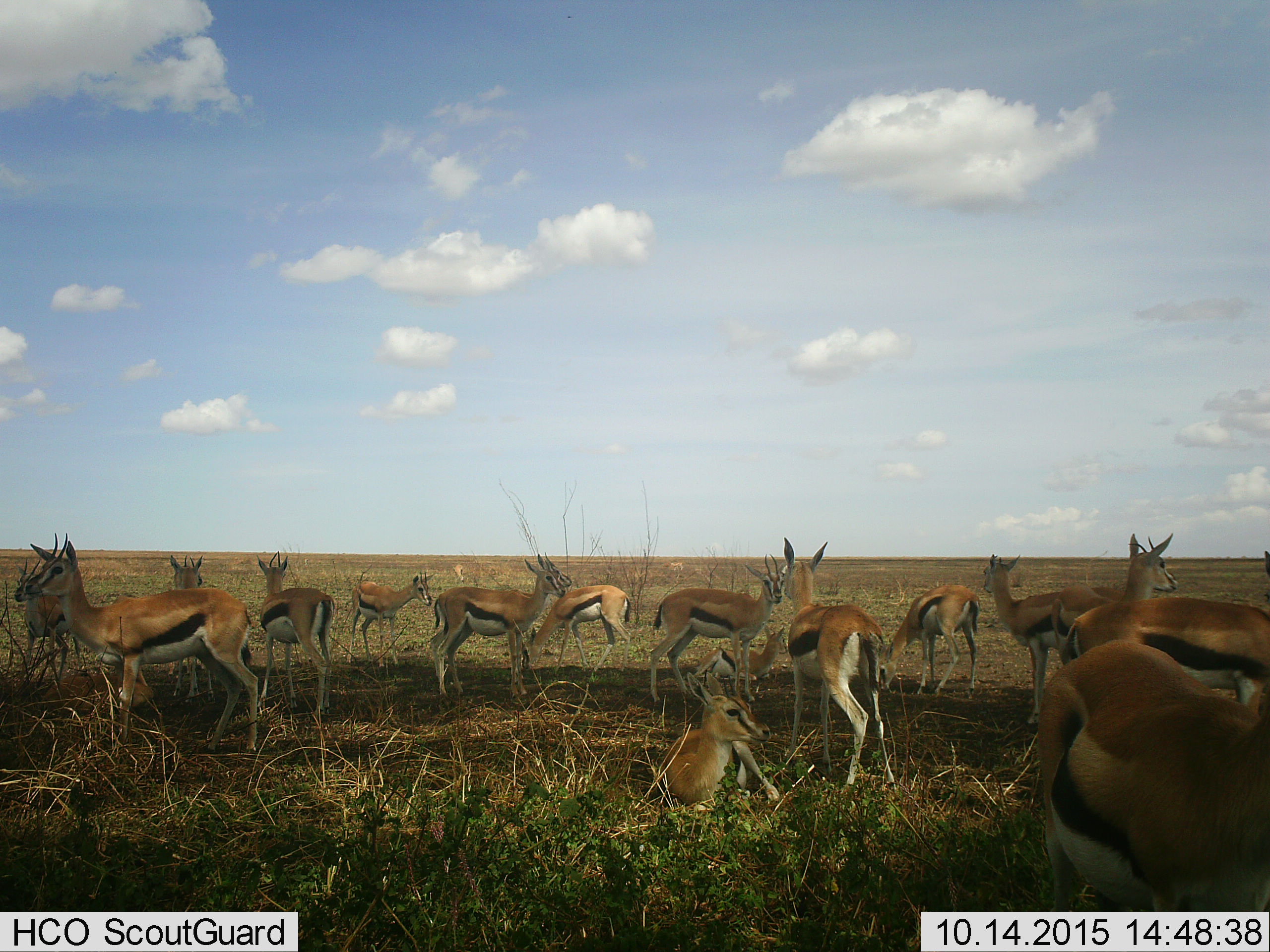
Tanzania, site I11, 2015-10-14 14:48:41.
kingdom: Animalia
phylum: Chordata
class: Mammalia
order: Artiodactyla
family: Bovidae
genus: Eudorcas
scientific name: Eudorcas thomsonii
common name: thomson's gazelle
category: gazellethomsons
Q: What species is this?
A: Gazellethomsons (thomson's gazelle) (Eudorcas thomsonii).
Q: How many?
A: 11-50.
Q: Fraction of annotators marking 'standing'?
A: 90%.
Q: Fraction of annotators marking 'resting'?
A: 90%.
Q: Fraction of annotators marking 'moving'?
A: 20%.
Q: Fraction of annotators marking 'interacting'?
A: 10%.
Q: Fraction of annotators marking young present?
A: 30%.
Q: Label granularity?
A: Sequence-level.